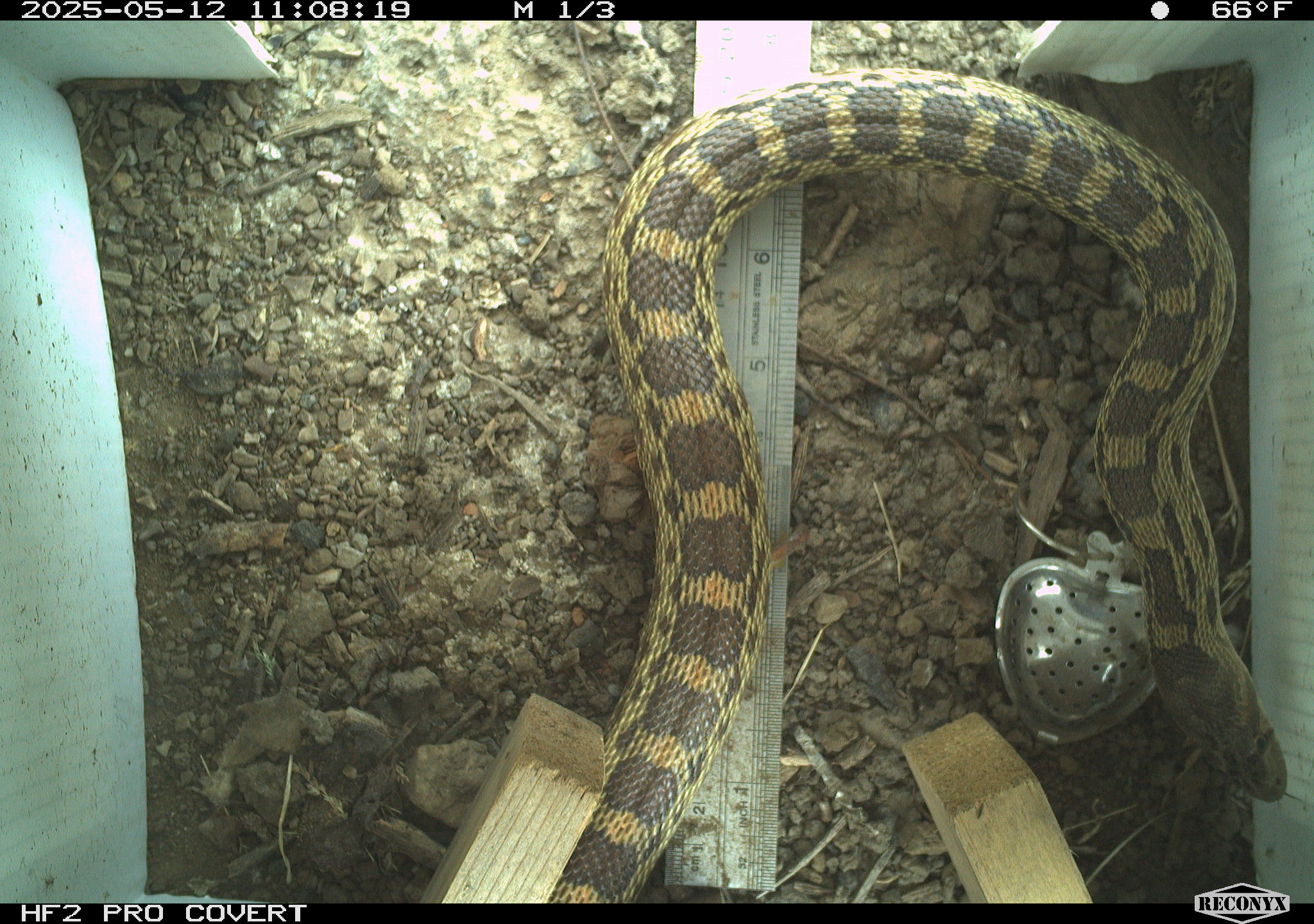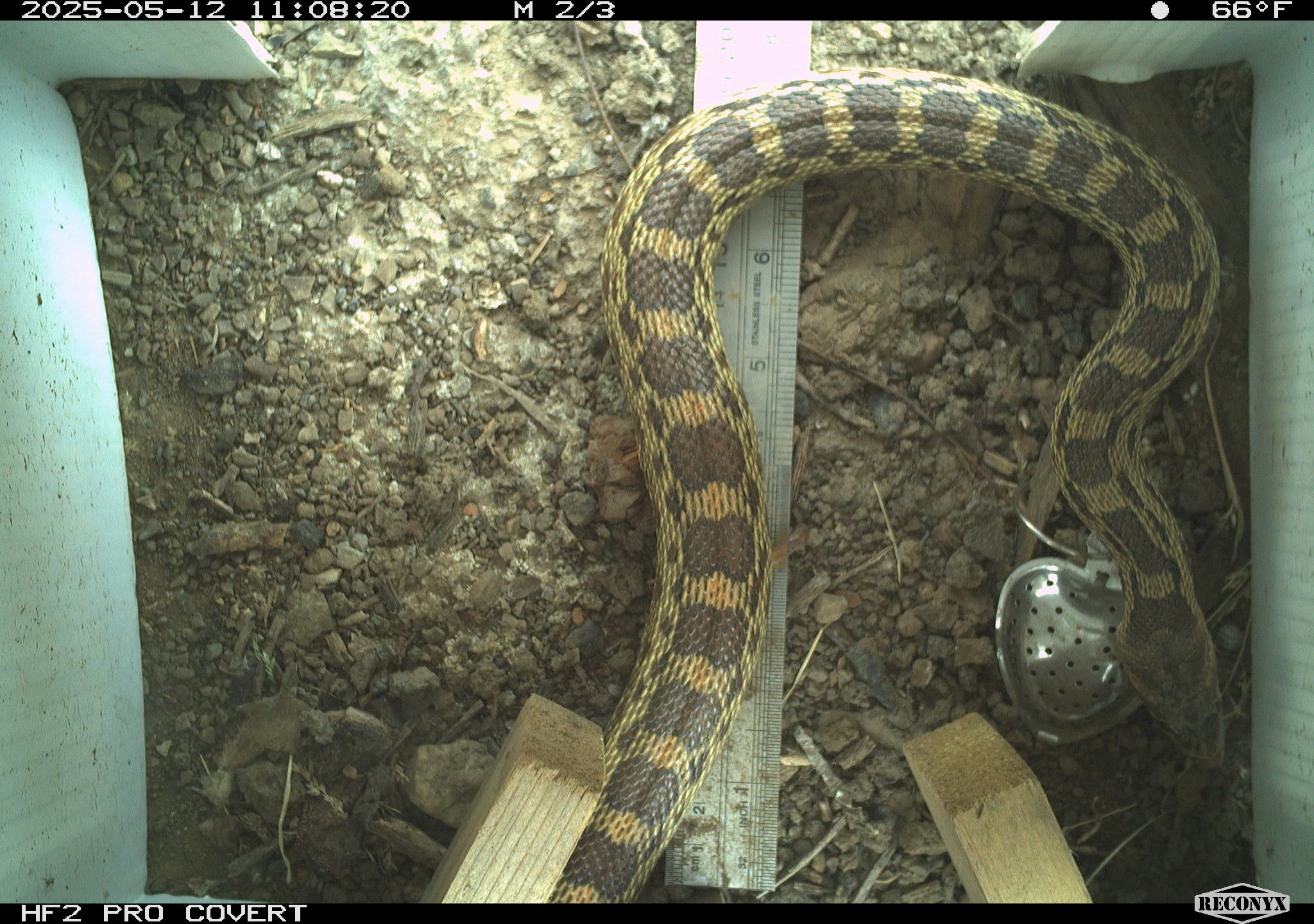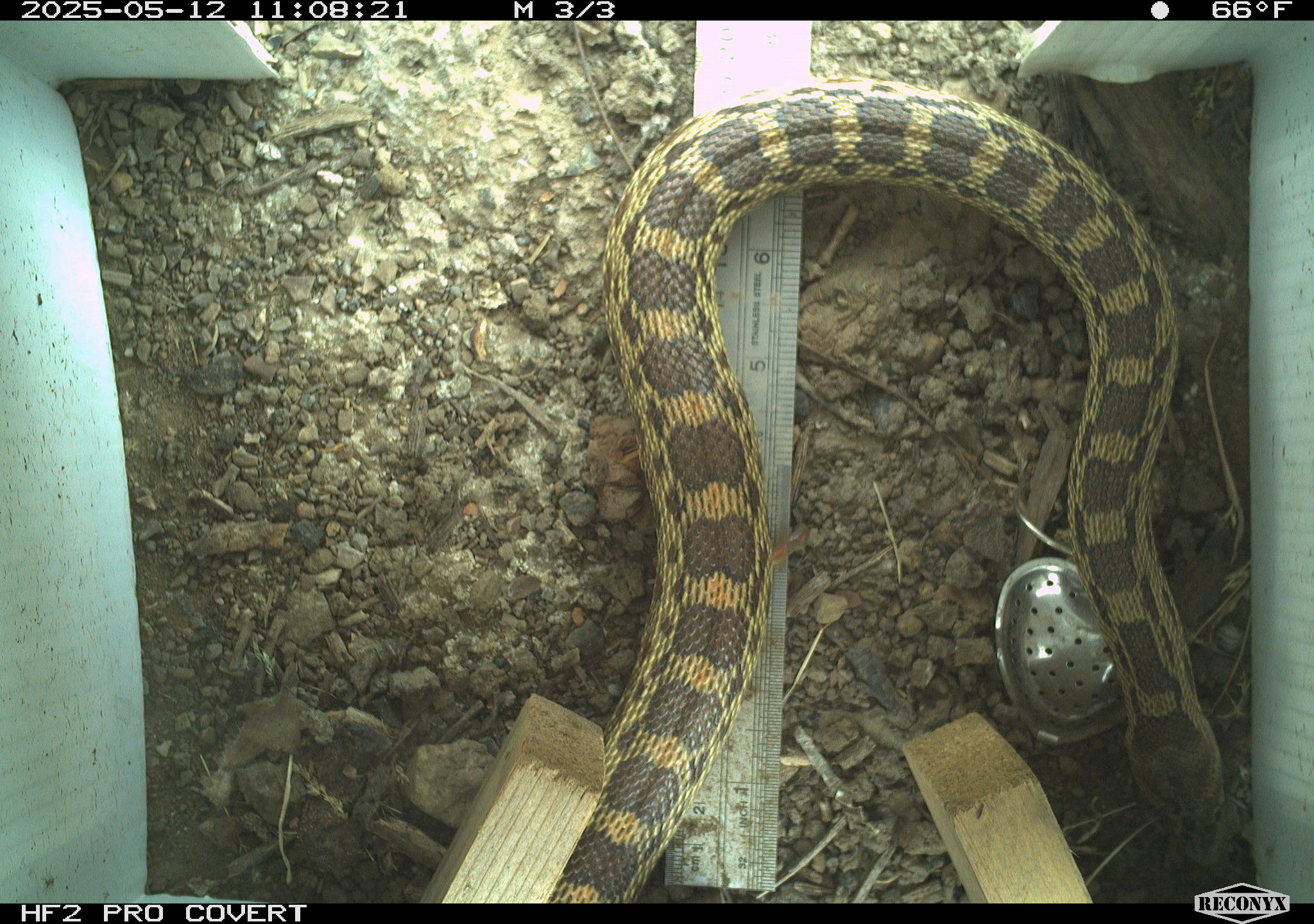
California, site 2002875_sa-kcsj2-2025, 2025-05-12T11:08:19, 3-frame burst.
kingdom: Animalia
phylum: Chordata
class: Reptilia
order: Squamata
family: Colubridae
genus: Pituophis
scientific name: Pituophis catenifer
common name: gophersnake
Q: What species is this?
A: Gophersnake (Pituophis catenifer).